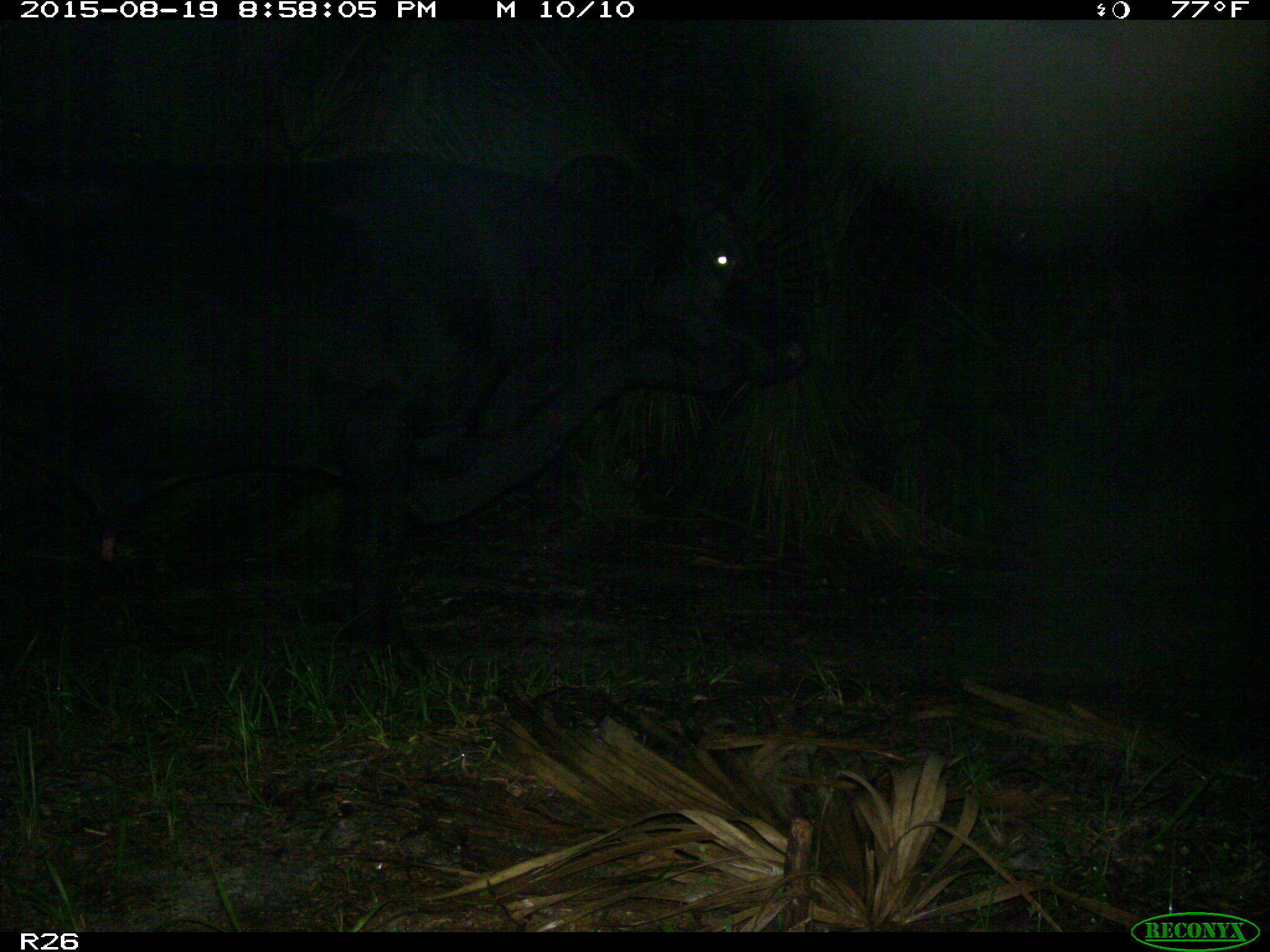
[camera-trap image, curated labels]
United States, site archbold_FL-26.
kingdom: Animalia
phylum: Chordata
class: Mammalia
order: Artiodactyla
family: Bovidae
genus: Bos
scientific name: Bos taurus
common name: domestic cow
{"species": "Bos taurus (domestic cow)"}